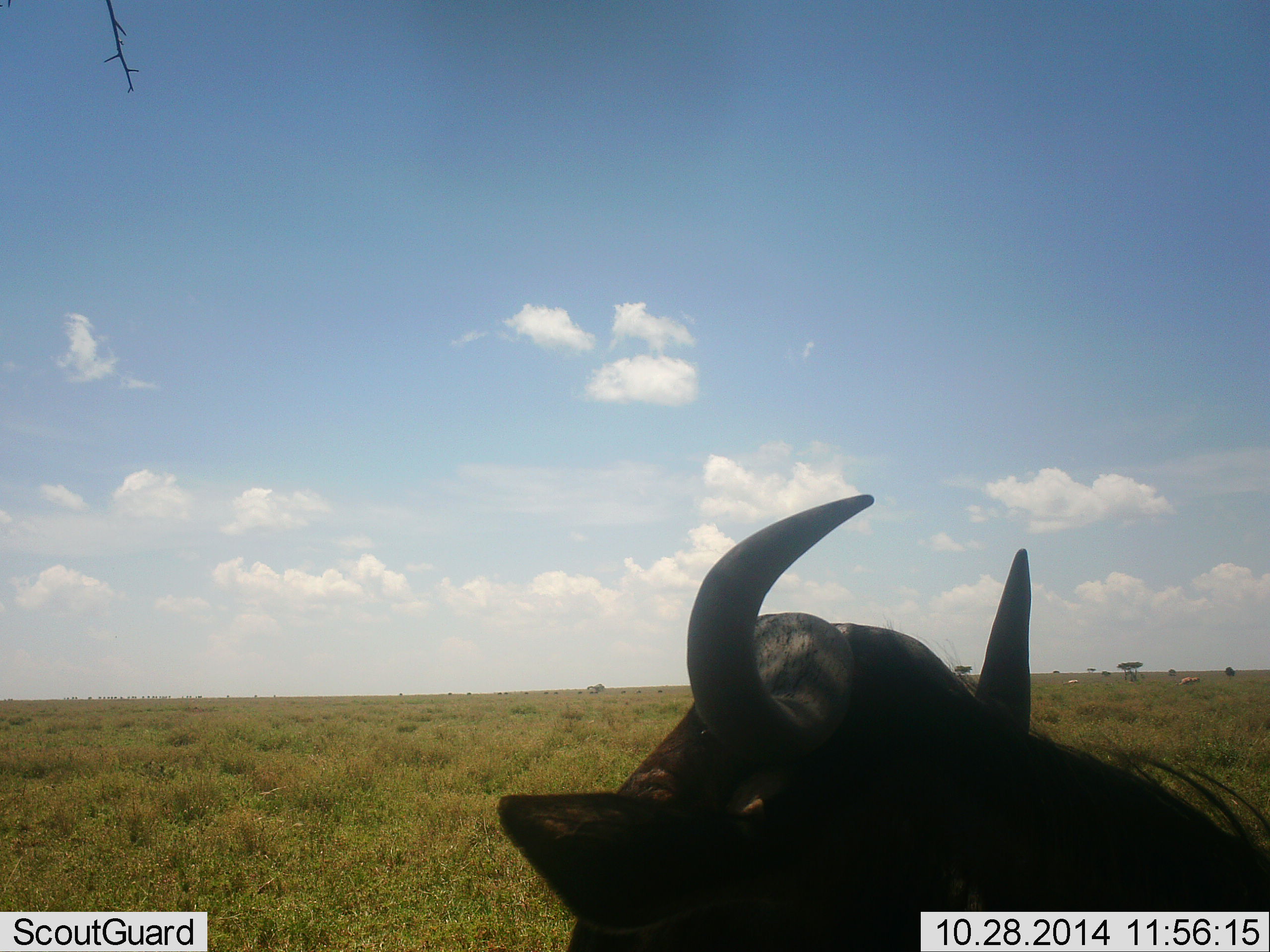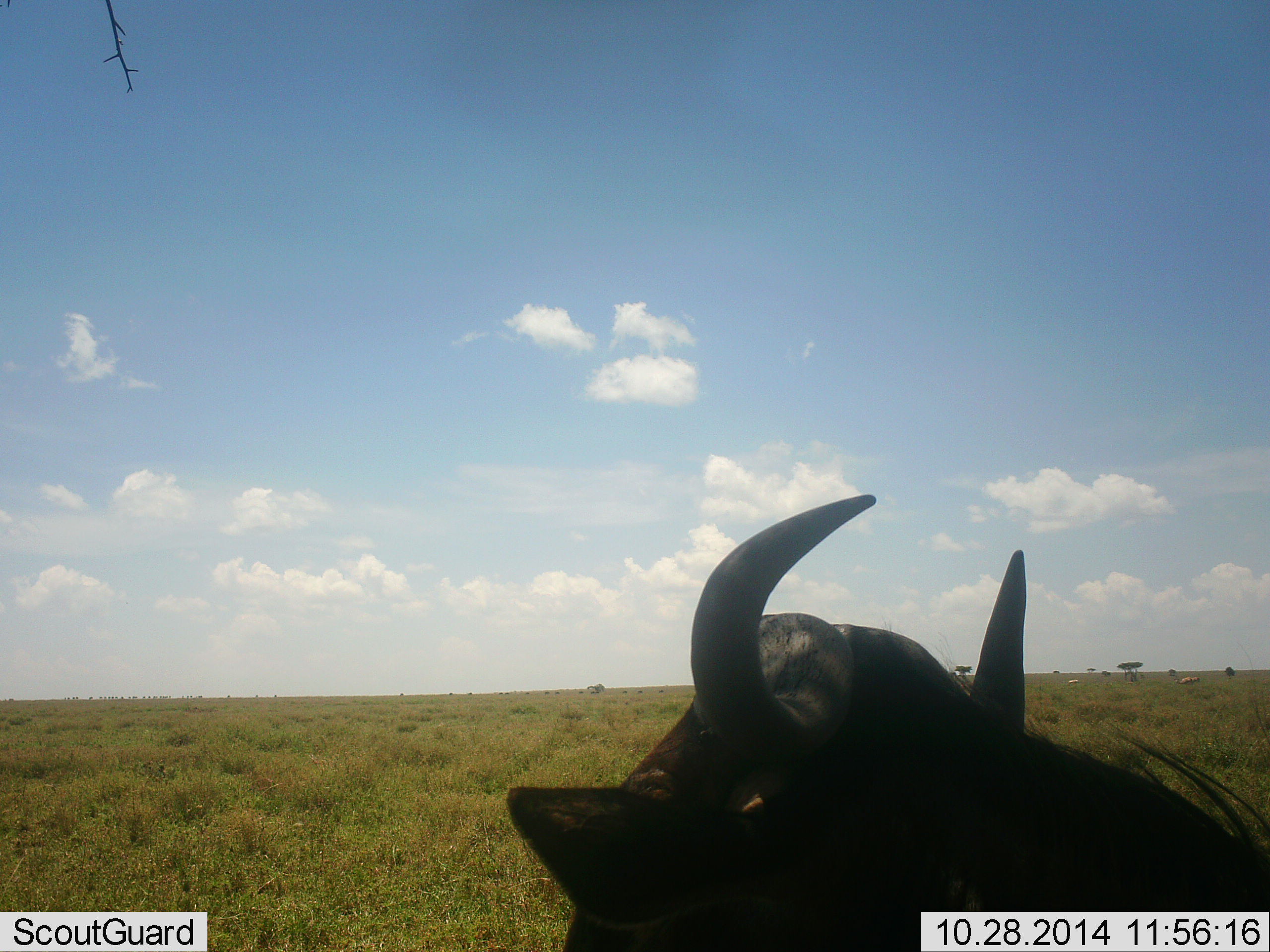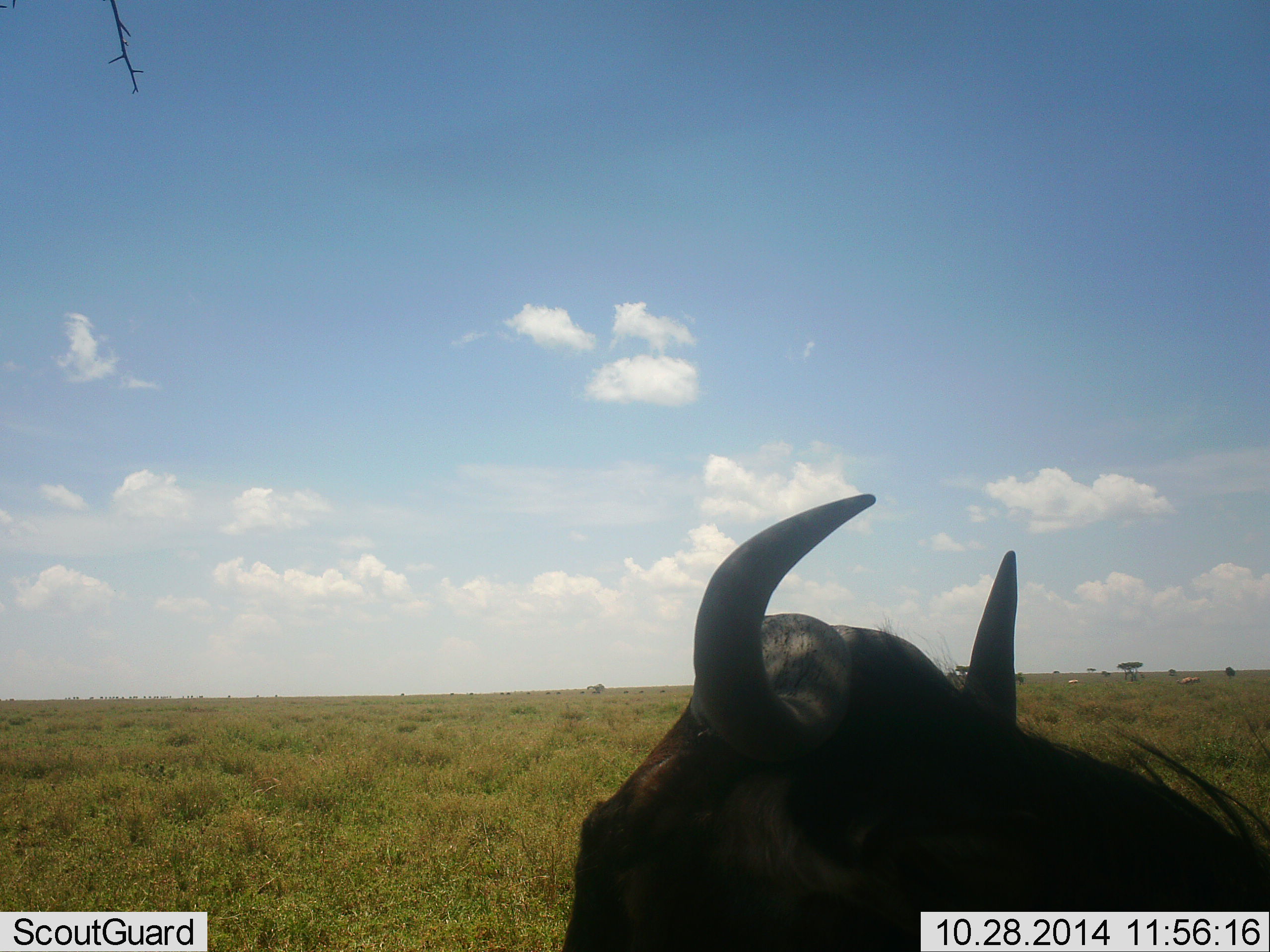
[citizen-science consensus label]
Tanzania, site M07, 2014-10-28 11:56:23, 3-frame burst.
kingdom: Animalia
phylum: Chordata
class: Mammalia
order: Artiodactyla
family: Bovidae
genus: Connochaetes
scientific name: Connochaetes taurinus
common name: blue wildebeest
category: wildebeest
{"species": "wildebeest (blue wildebeest) (Connochaetes taurinus)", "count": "1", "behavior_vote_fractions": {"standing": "45%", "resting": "55%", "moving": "0%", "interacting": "0%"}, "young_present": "0%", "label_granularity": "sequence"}